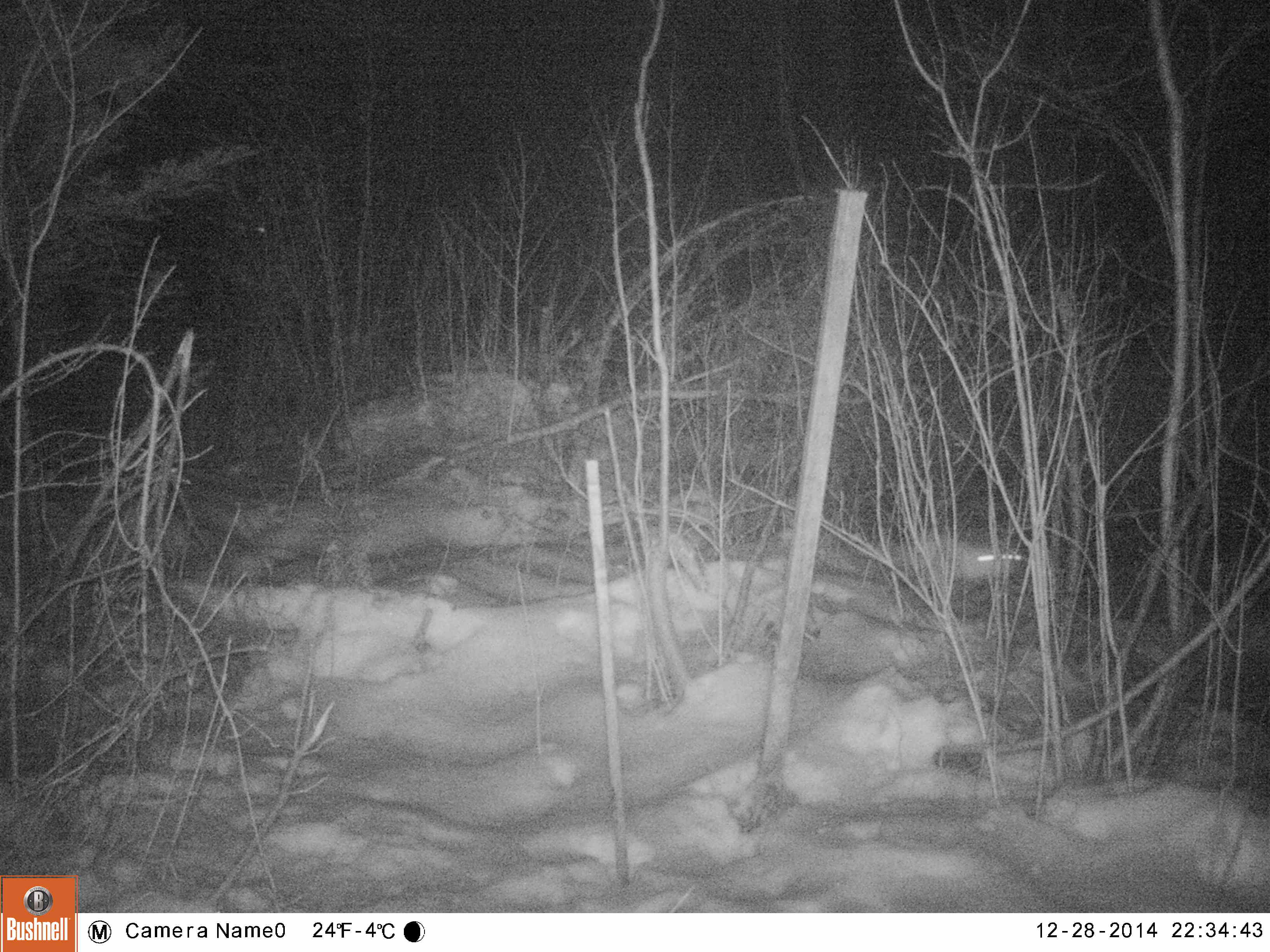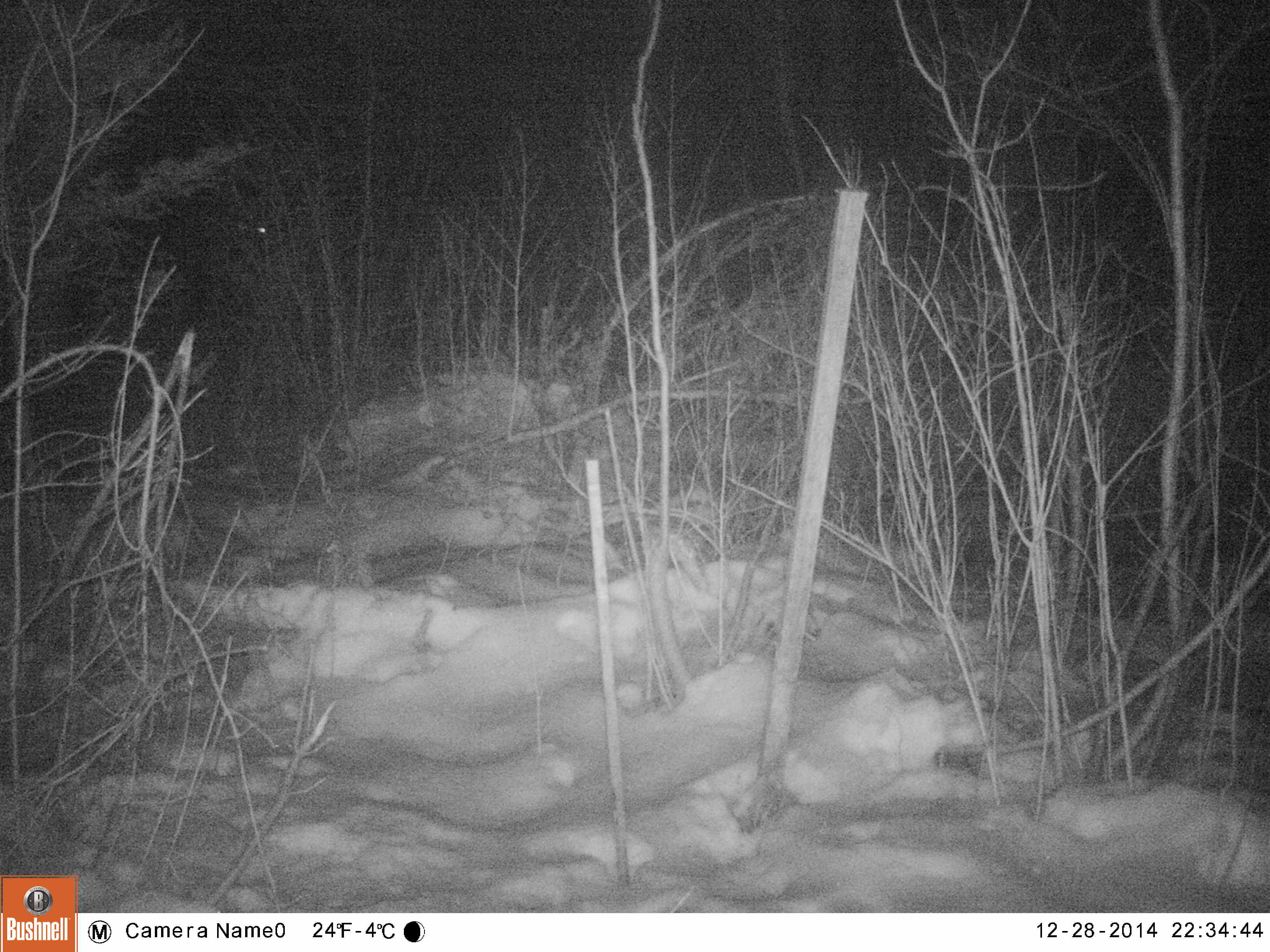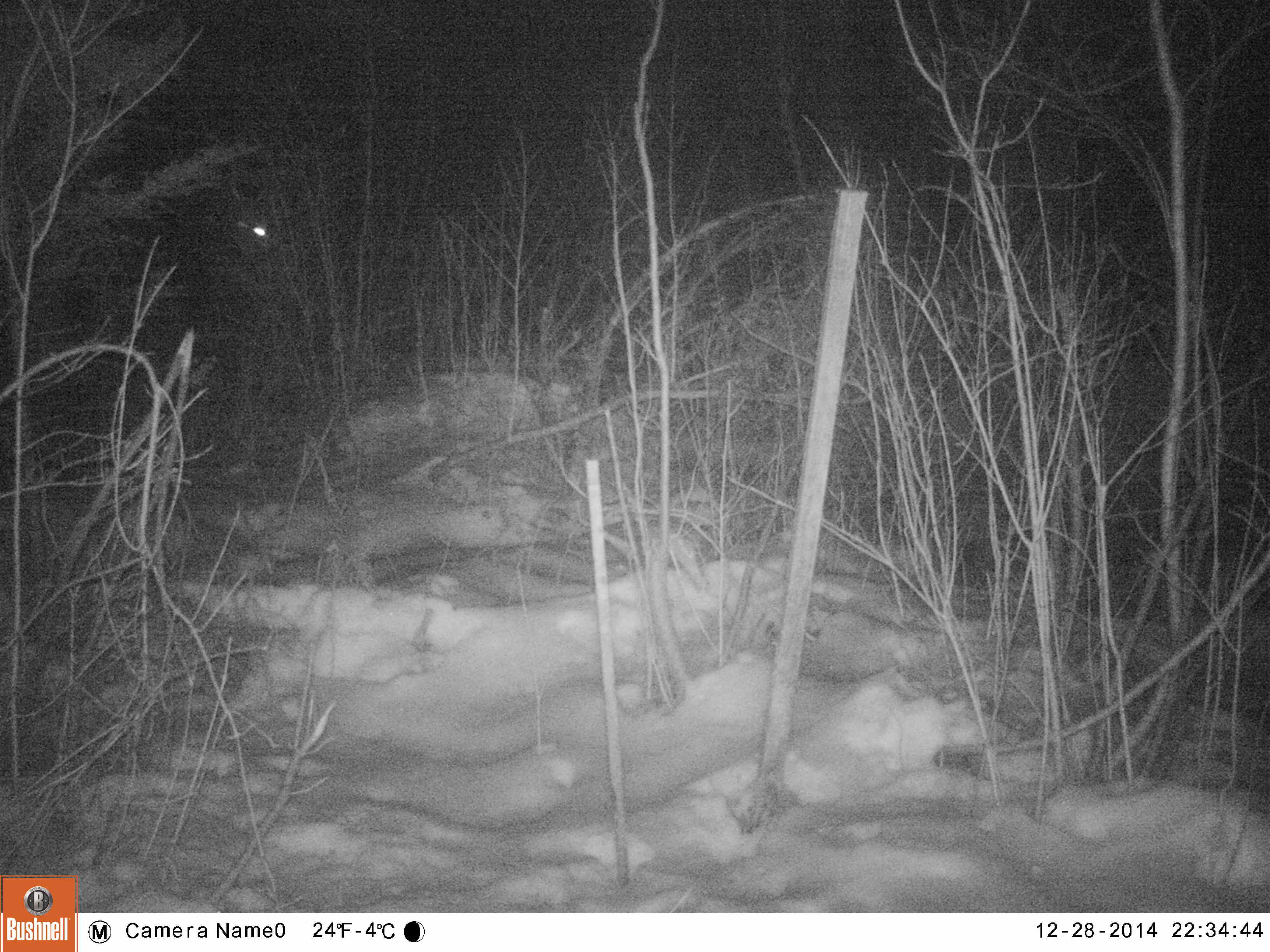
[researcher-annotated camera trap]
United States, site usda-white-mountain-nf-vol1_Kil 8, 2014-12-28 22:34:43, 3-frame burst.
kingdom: Animalia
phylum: Chordata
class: Mammalia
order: Lagomorpha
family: Leporidae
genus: Lepus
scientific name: Lepus americanus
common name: snowshoe hare